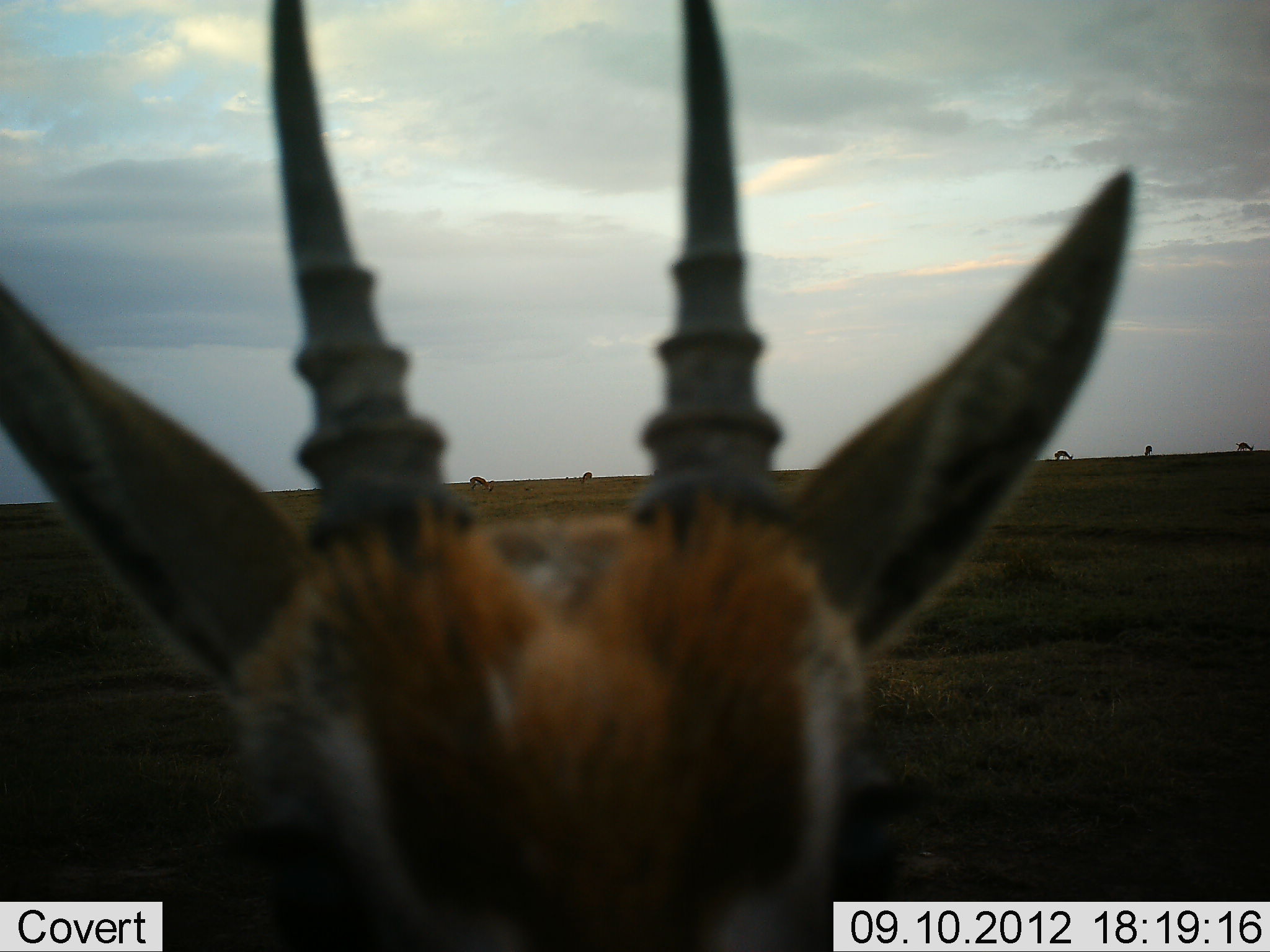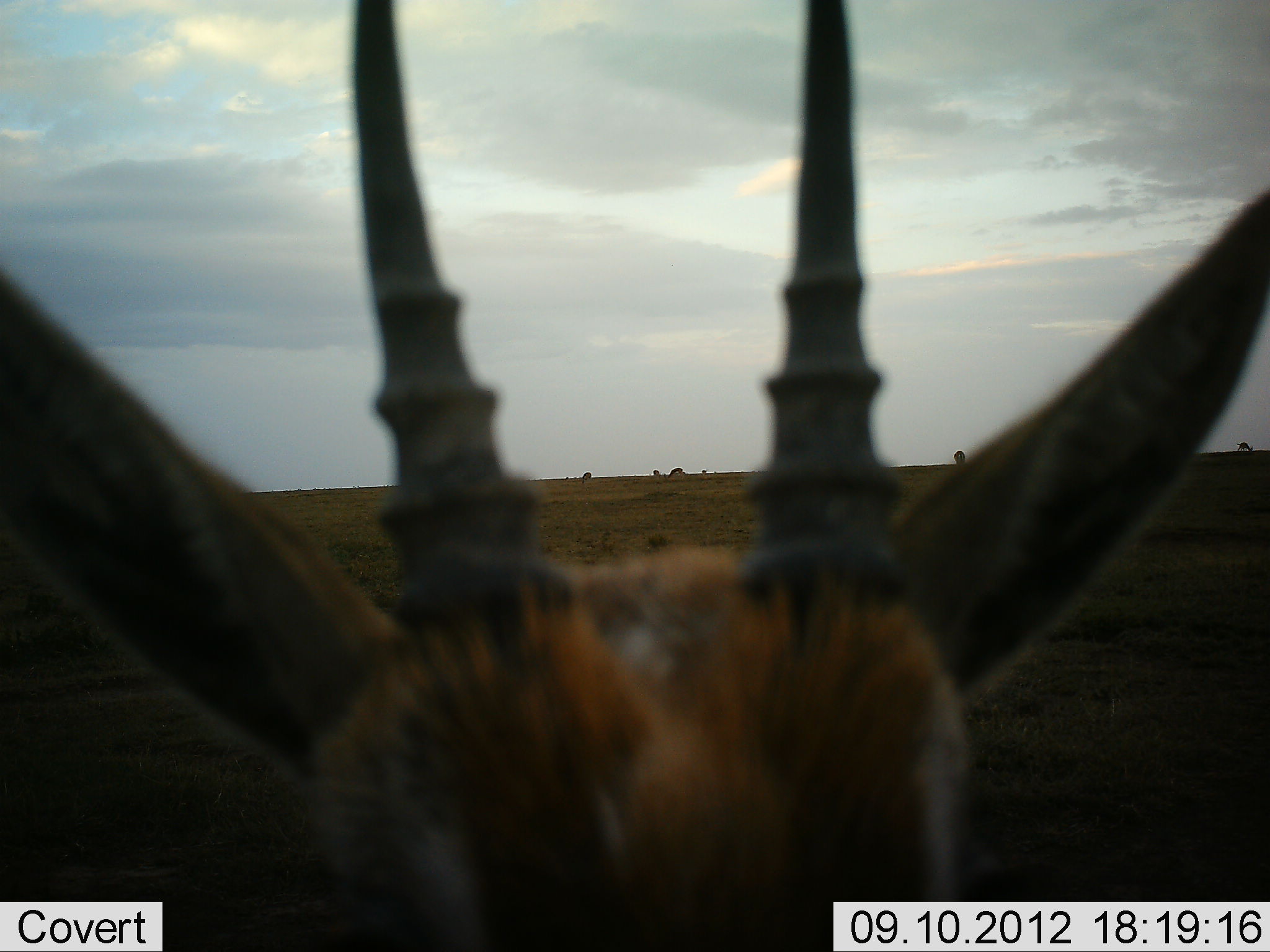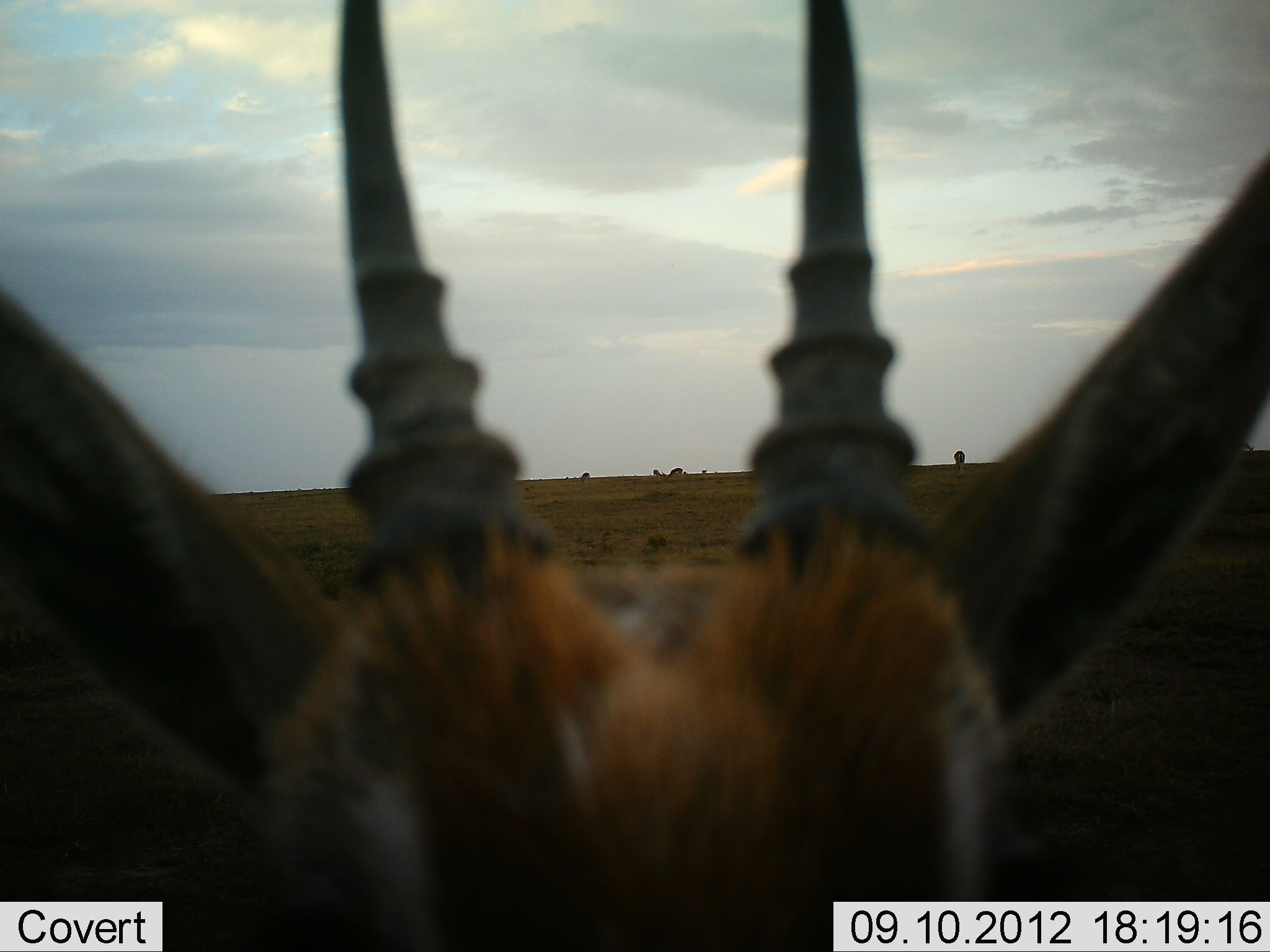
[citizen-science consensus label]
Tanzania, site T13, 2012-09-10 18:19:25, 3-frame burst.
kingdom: Animalia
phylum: Chordata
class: Mammalia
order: Artiodactyla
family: Bovidae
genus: Nanger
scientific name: Nanger granti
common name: grant's gazelle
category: gazellegrants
Gazellegrants (grant's gazelle) (Nanger granti), count 1. Behavior (volunteer vote fractions): standing 90%, resting 0%, moving 0%, interacting 10%. Young present (vote fraction): 0%. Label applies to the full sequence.